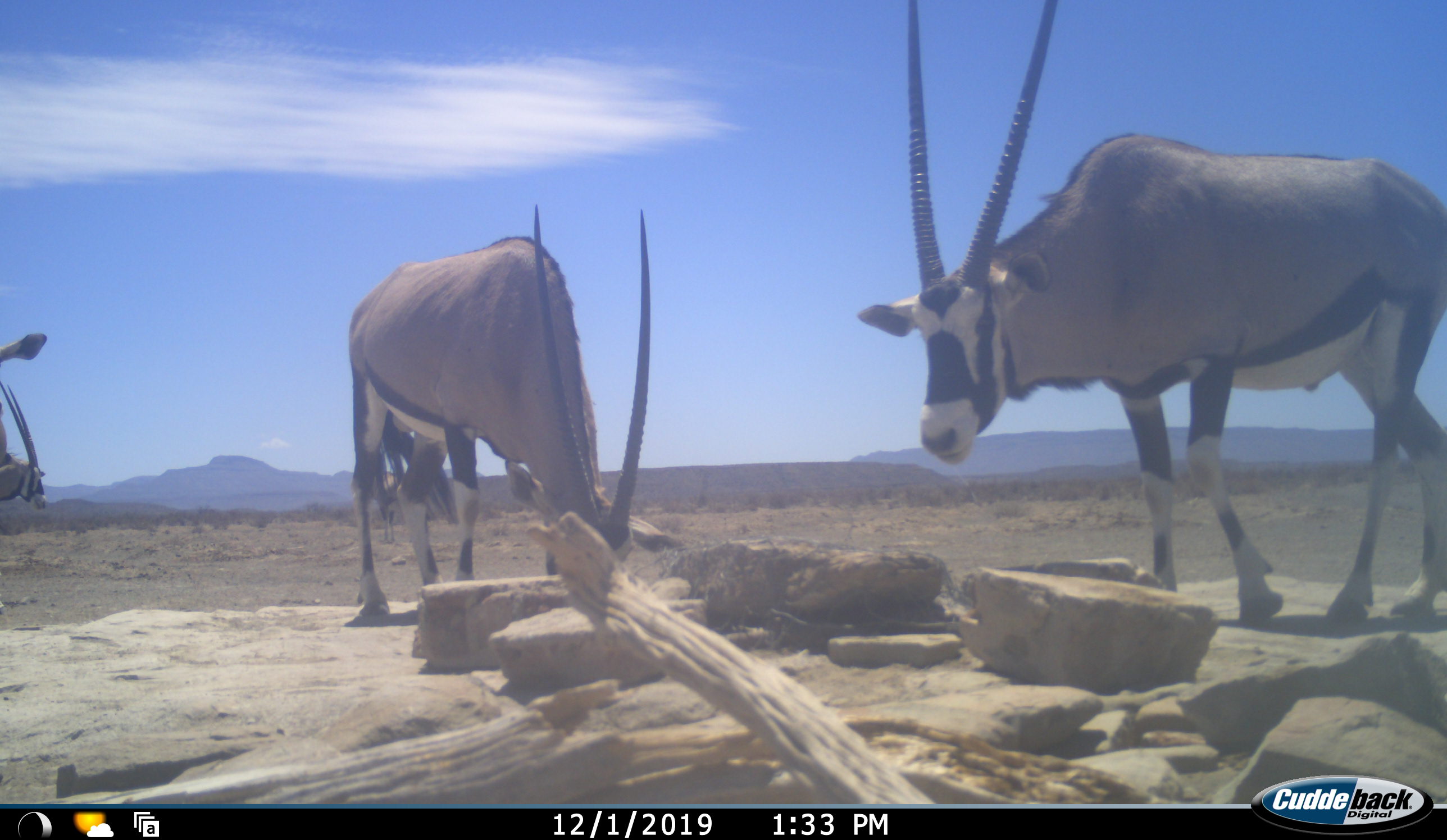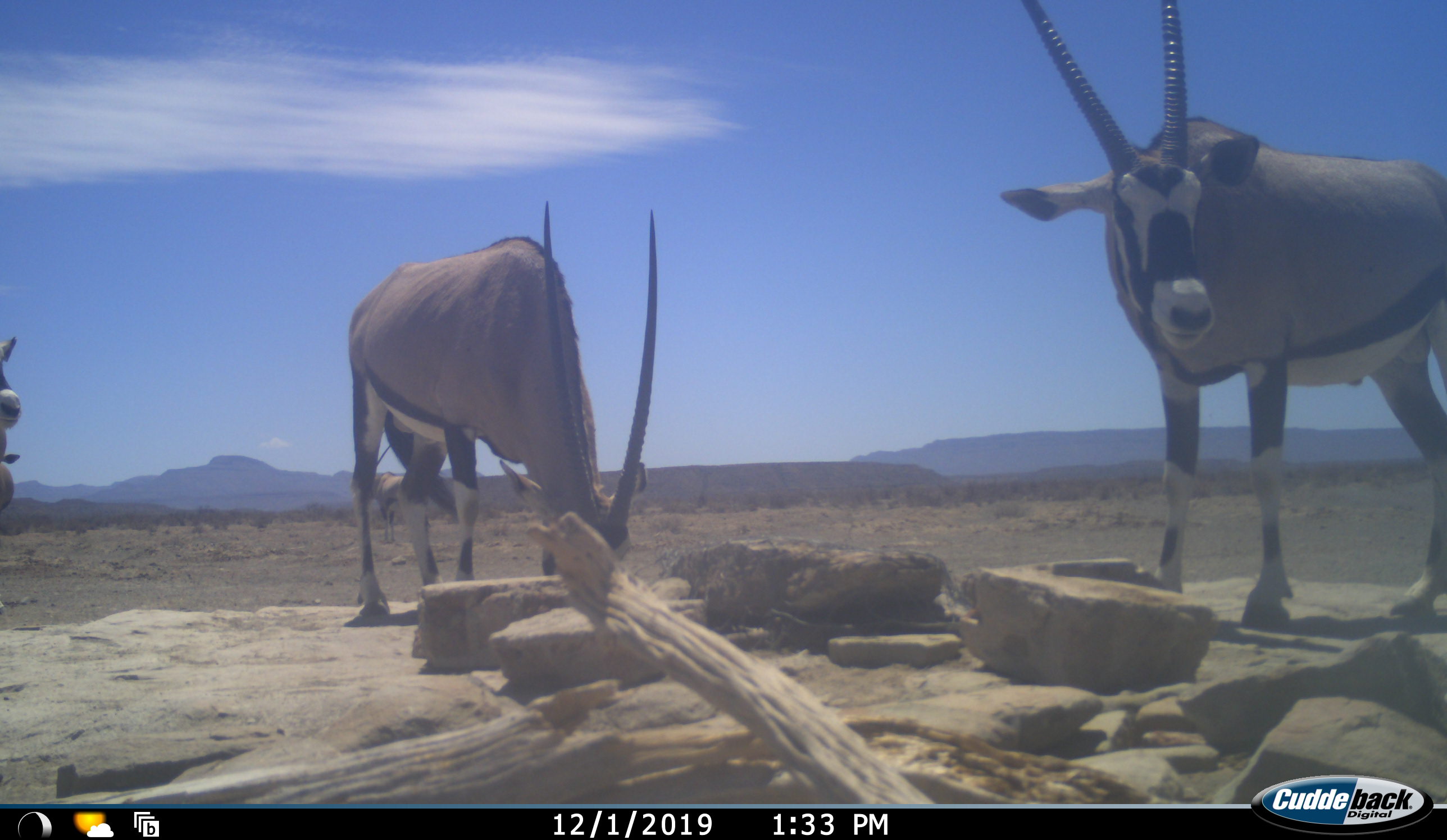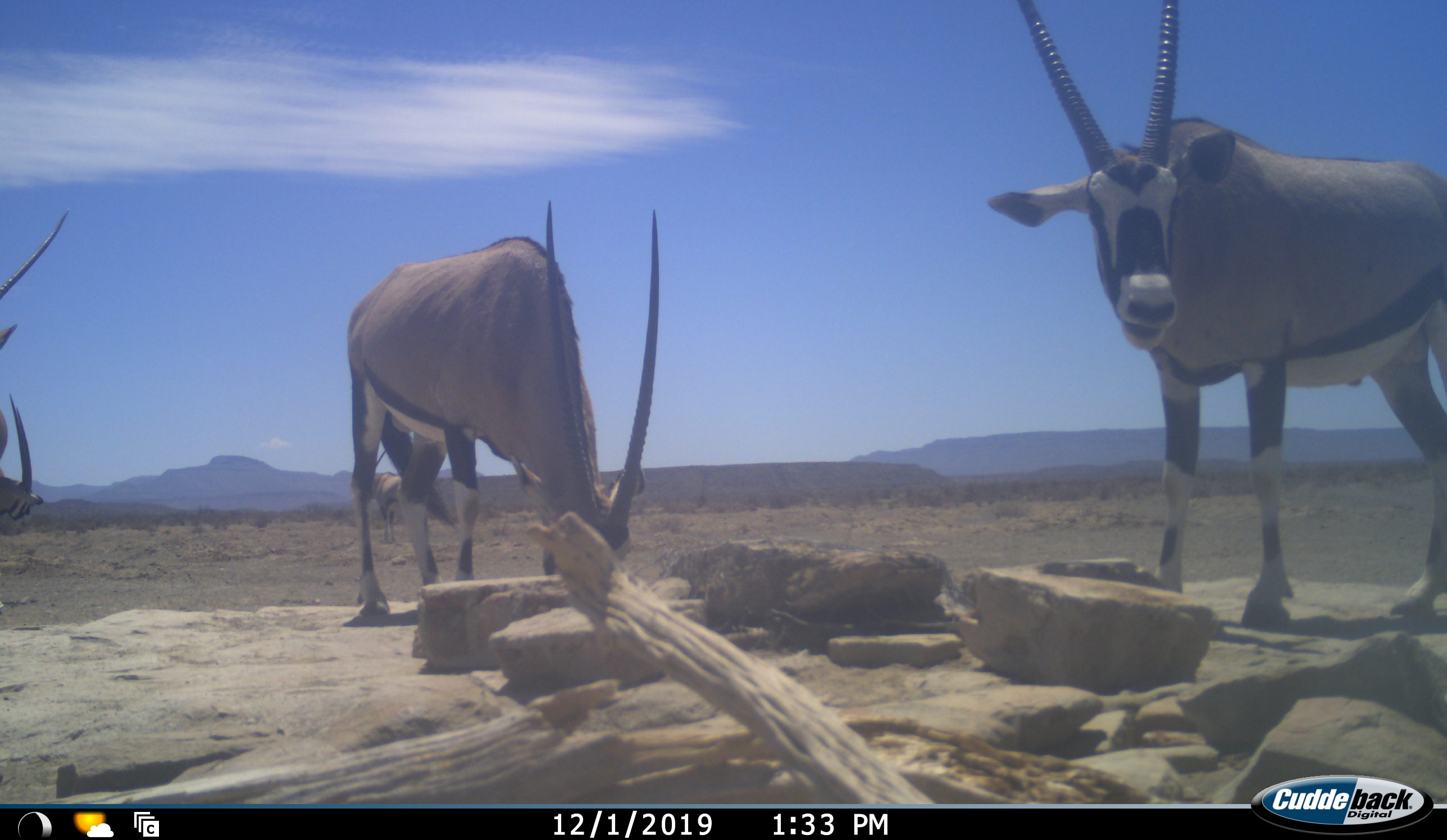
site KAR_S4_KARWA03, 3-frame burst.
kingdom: Animalia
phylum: Chordata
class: Mammalia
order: Artiodactyla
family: Bovidae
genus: Oryx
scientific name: Oryx gazella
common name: gemsbok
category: oryx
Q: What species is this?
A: Oryx (gemsbok) (Oryx gazella).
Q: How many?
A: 5.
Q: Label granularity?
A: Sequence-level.